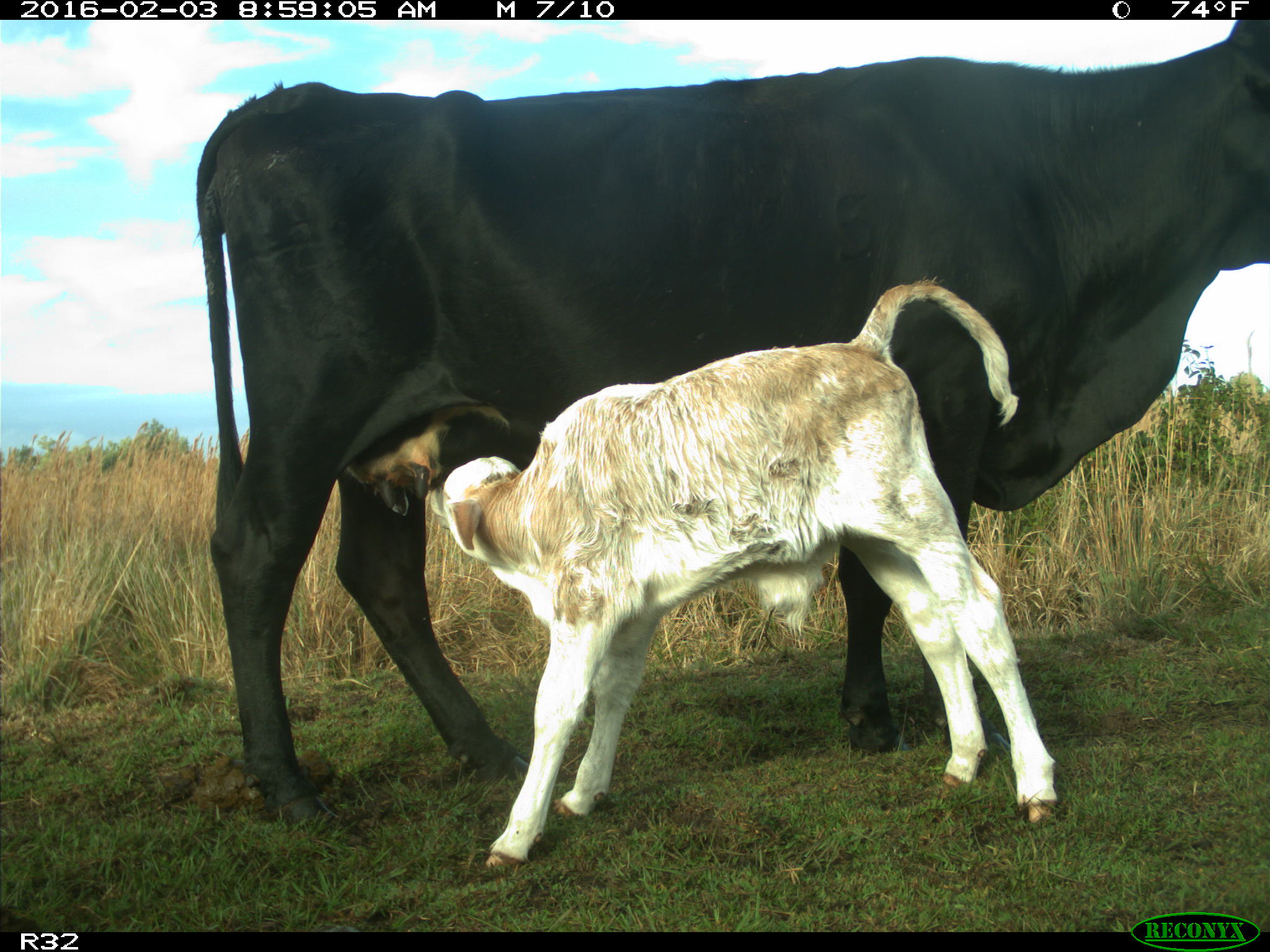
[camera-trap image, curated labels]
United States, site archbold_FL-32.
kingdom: Animalia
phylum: Chordata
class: Mammalia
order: Artiodactyla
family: Bovidae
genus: Bos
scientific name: Bos taurus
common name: domestic cow